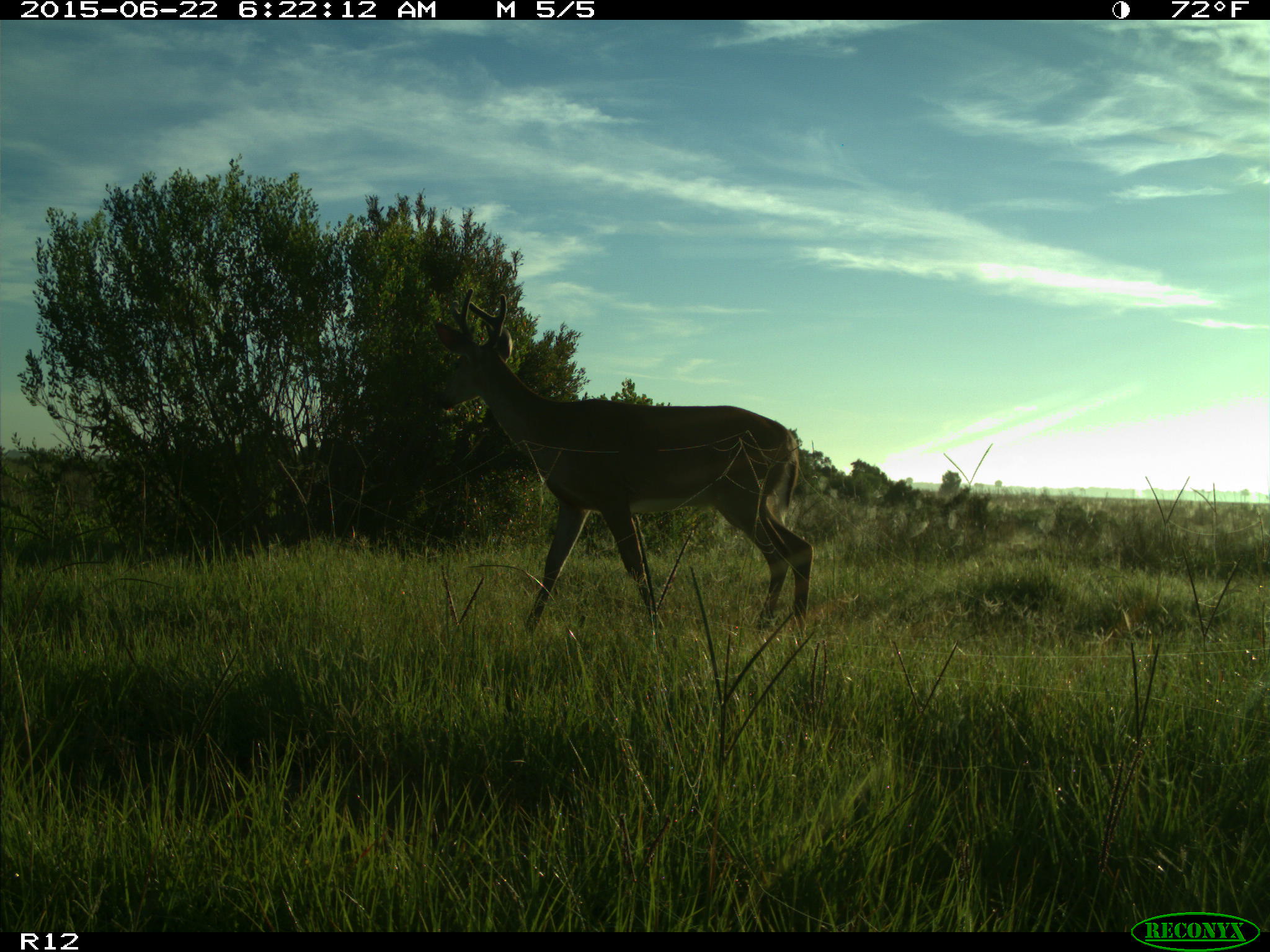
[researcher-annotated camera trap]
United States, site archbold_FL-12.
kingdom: Animalia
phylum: Chordata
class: Mammalia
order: Artiodactyla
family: Cervidae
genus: Odocoileus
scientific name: Odocoileus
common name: deer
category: unidentified deer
Unidentified deer (deer) (Odocoileus).